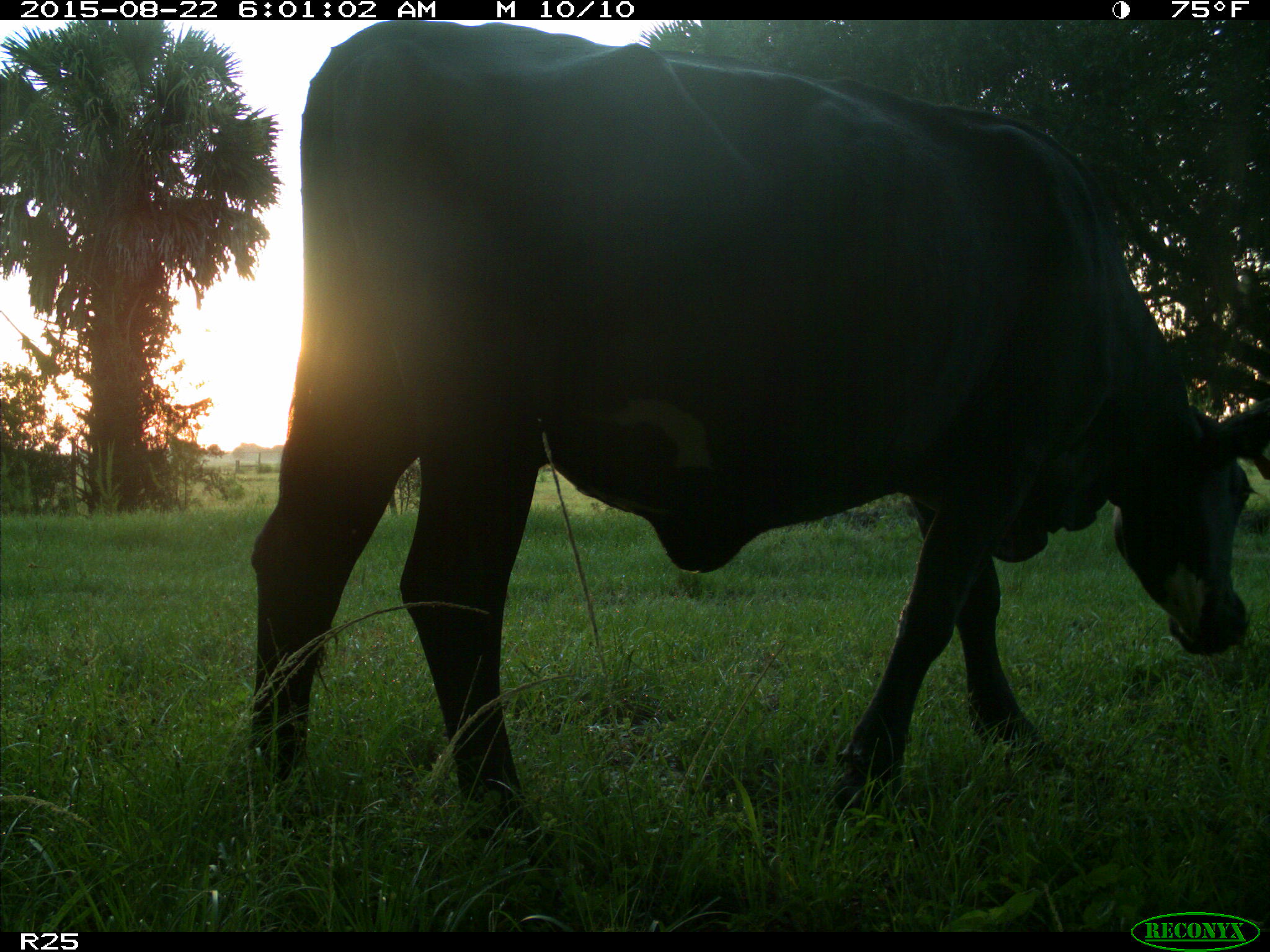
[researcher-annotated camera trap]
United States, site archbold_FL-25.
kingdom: Animalia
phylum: Chordata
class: Mammalia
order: Artiodactyla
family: Bovidae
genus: Bos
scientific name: Bos taurus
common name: domestic cow